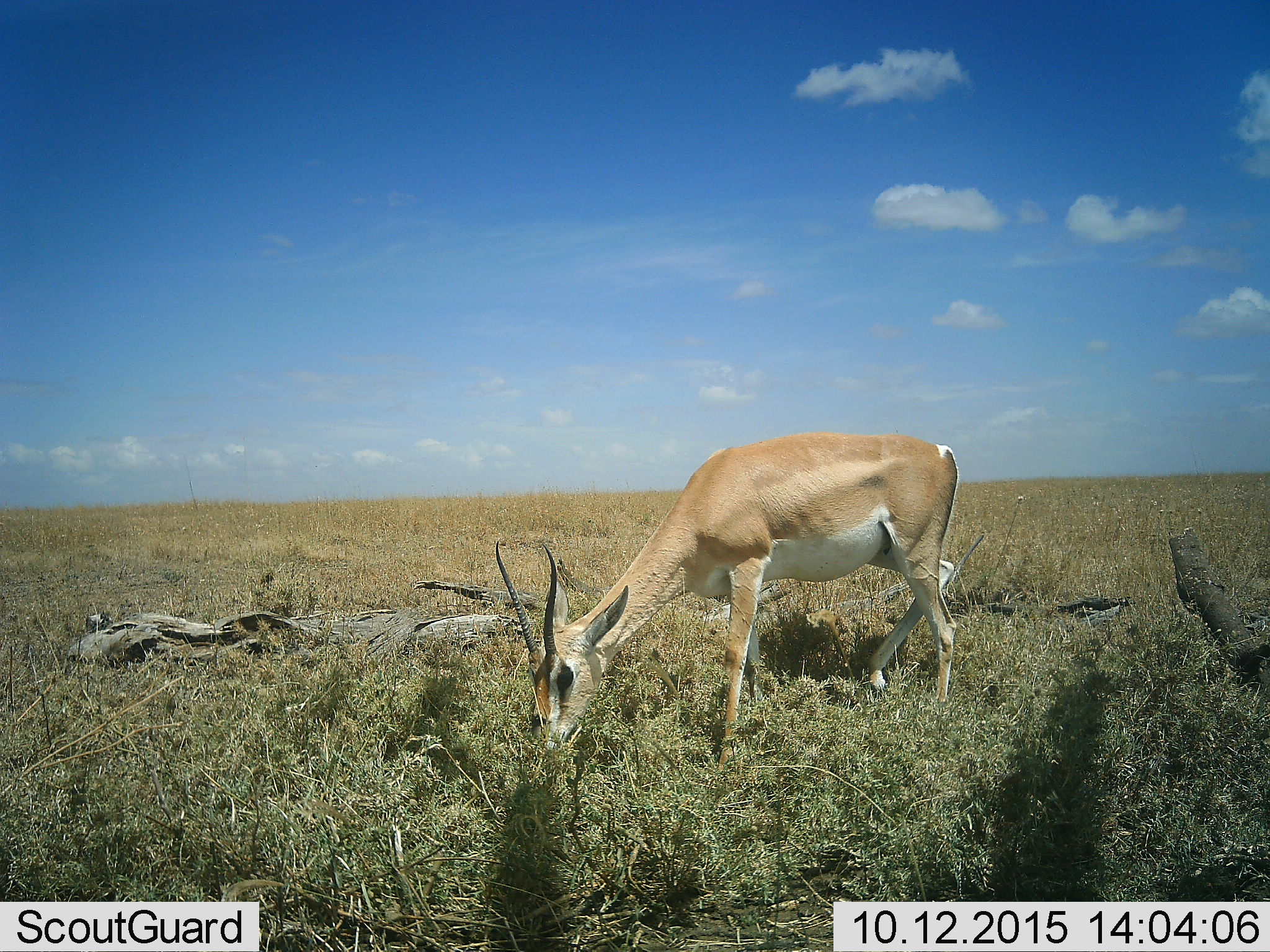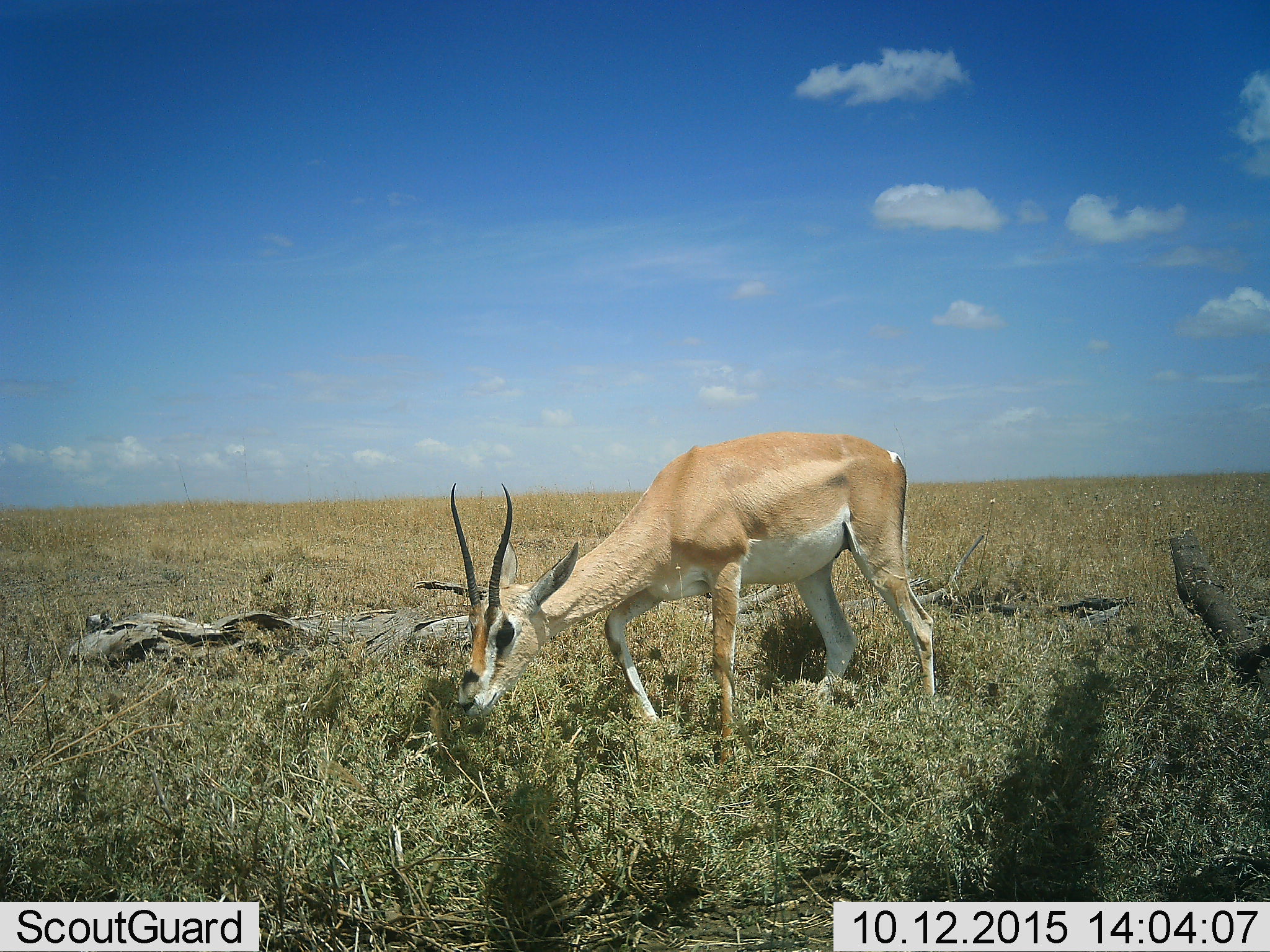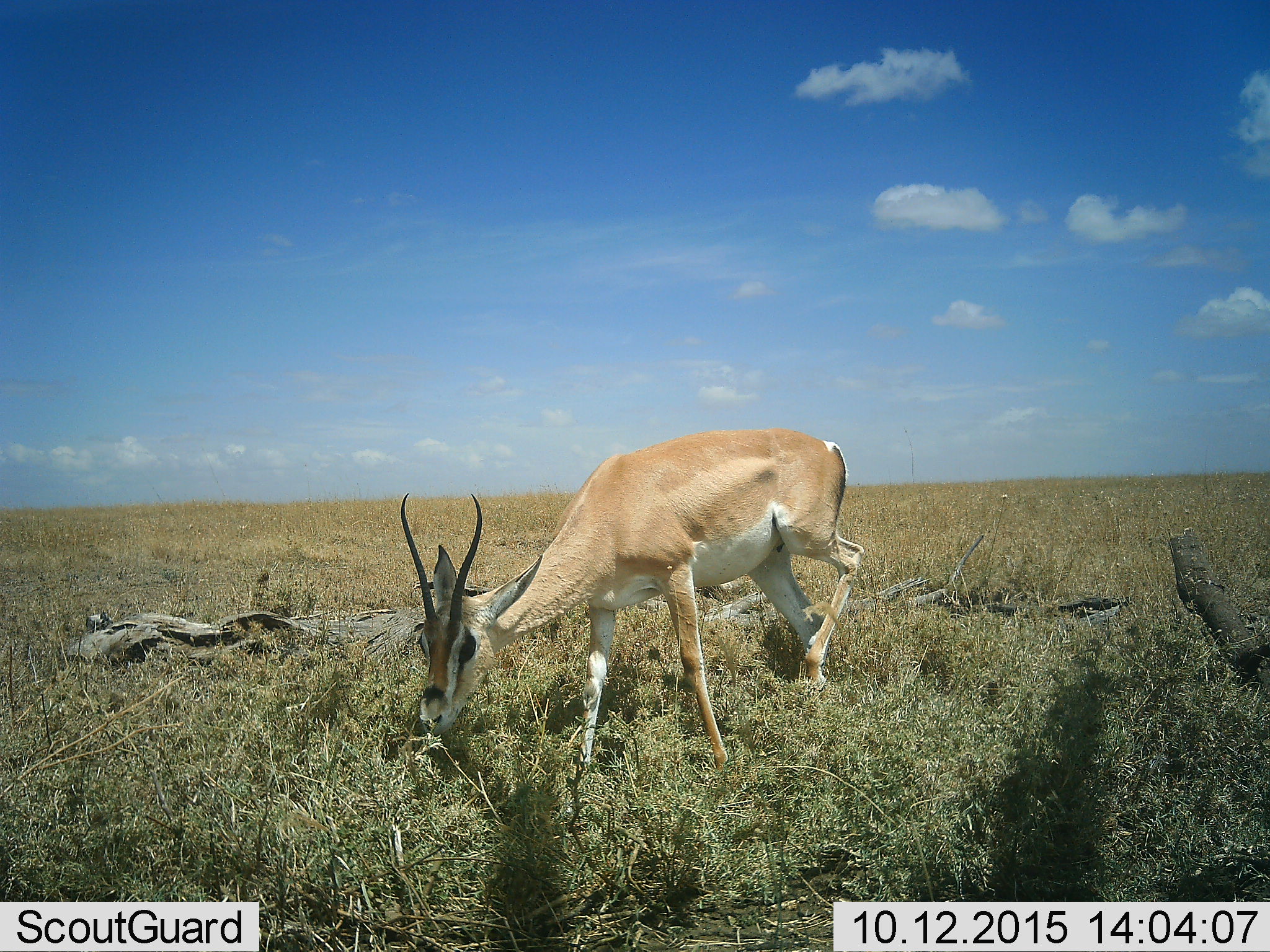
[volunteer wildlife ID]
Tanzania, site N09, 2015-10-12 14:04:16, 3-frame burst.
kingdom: Animalia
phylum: Chordata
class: Mammalia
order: Artiodactyla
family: Bovidae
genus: Nanger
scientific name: Nanger granti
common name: grant's gazelle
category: gazellegrants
Gazellegrants (grant's gazelle) (Nanger granti), count 1. Behavior (volunteer vote fractions): standing 25%, resting 0%, moving 0%, interacting 0%. Young present (vote fraction): 0%. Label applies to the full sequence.